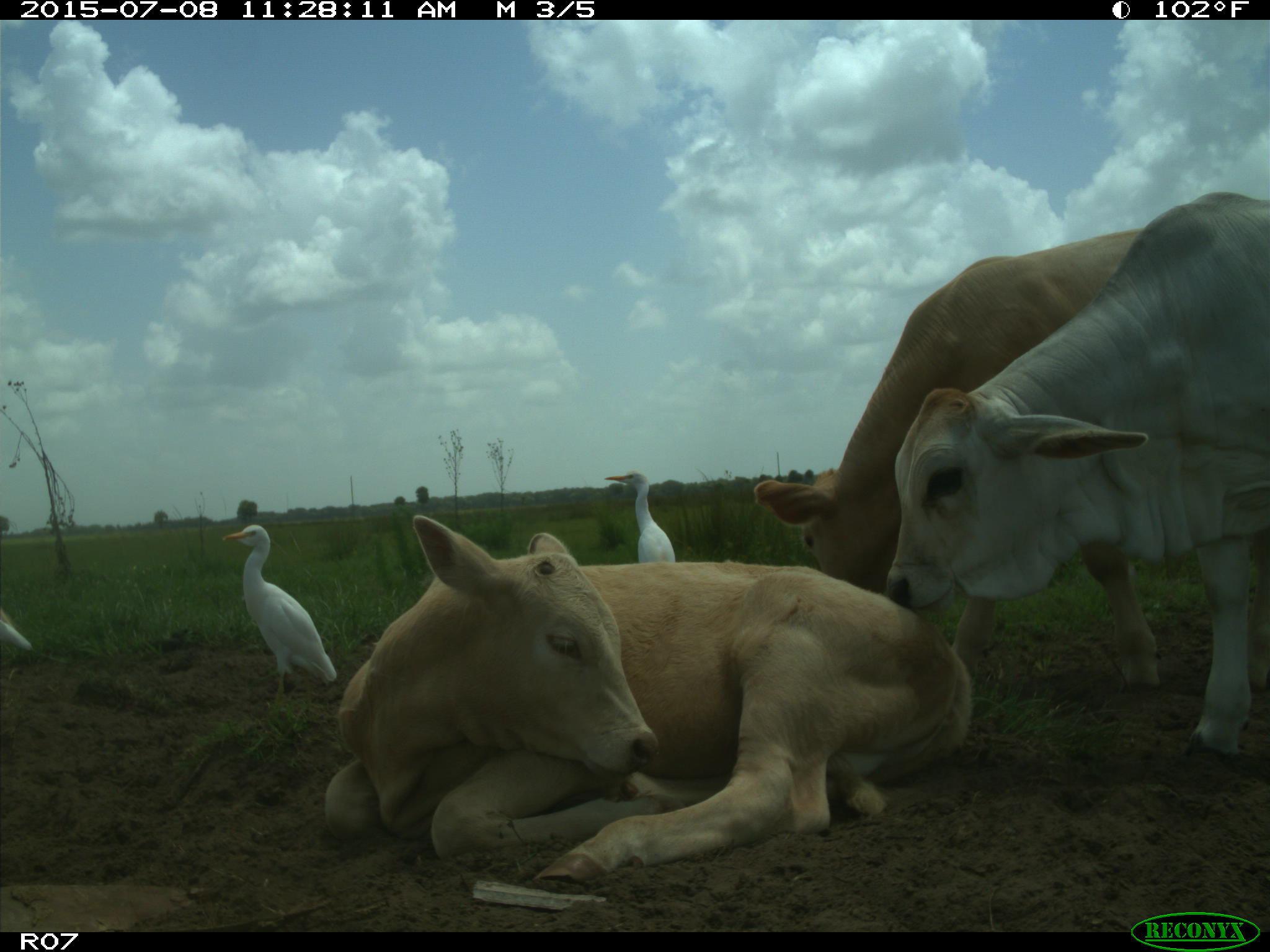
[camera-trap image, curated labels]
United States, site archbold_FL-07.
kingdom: Animalia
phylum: Chordata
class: Mammalia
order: Artiodactyla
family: Bovidae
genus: Bos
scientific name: Bos taurus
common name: domestic cow